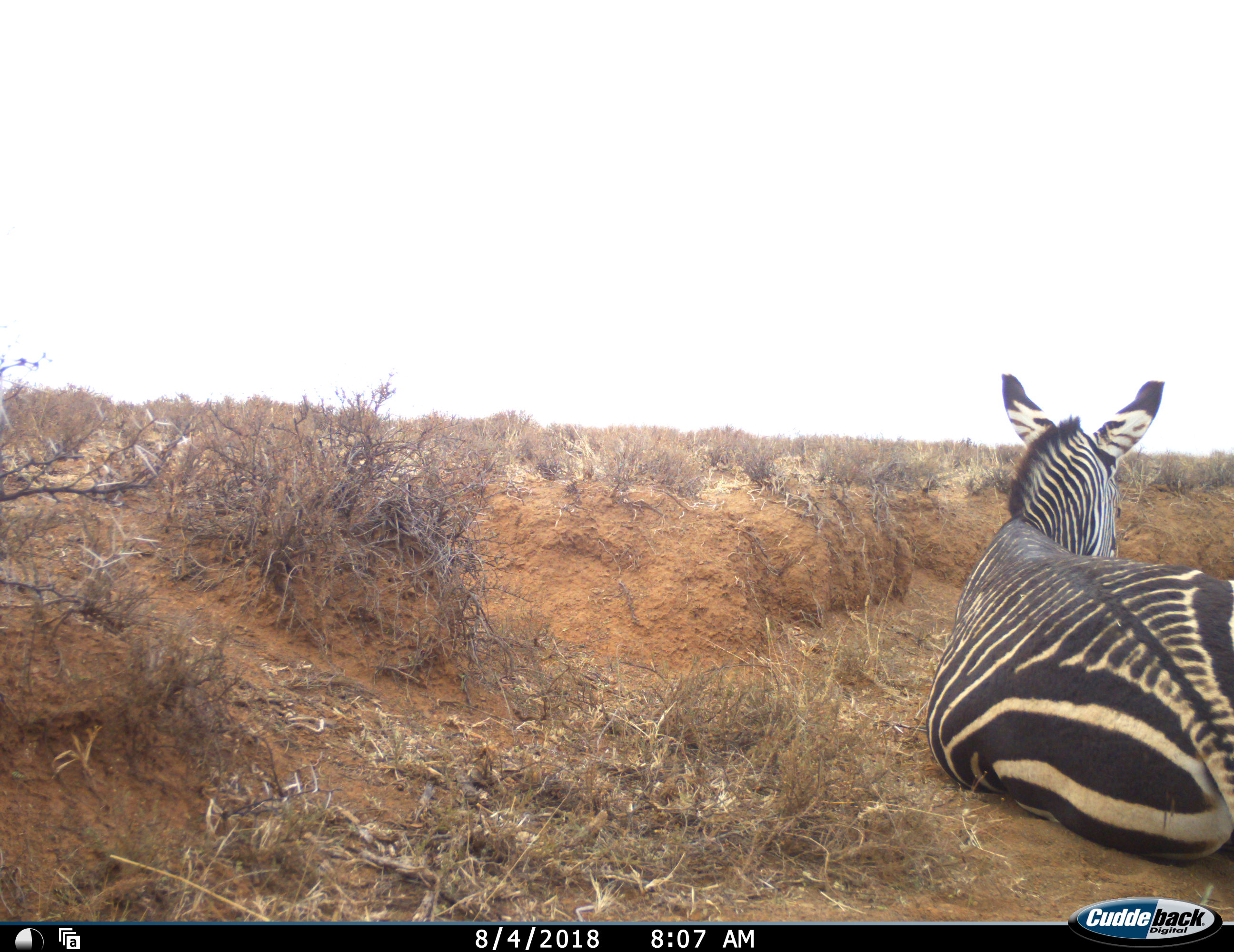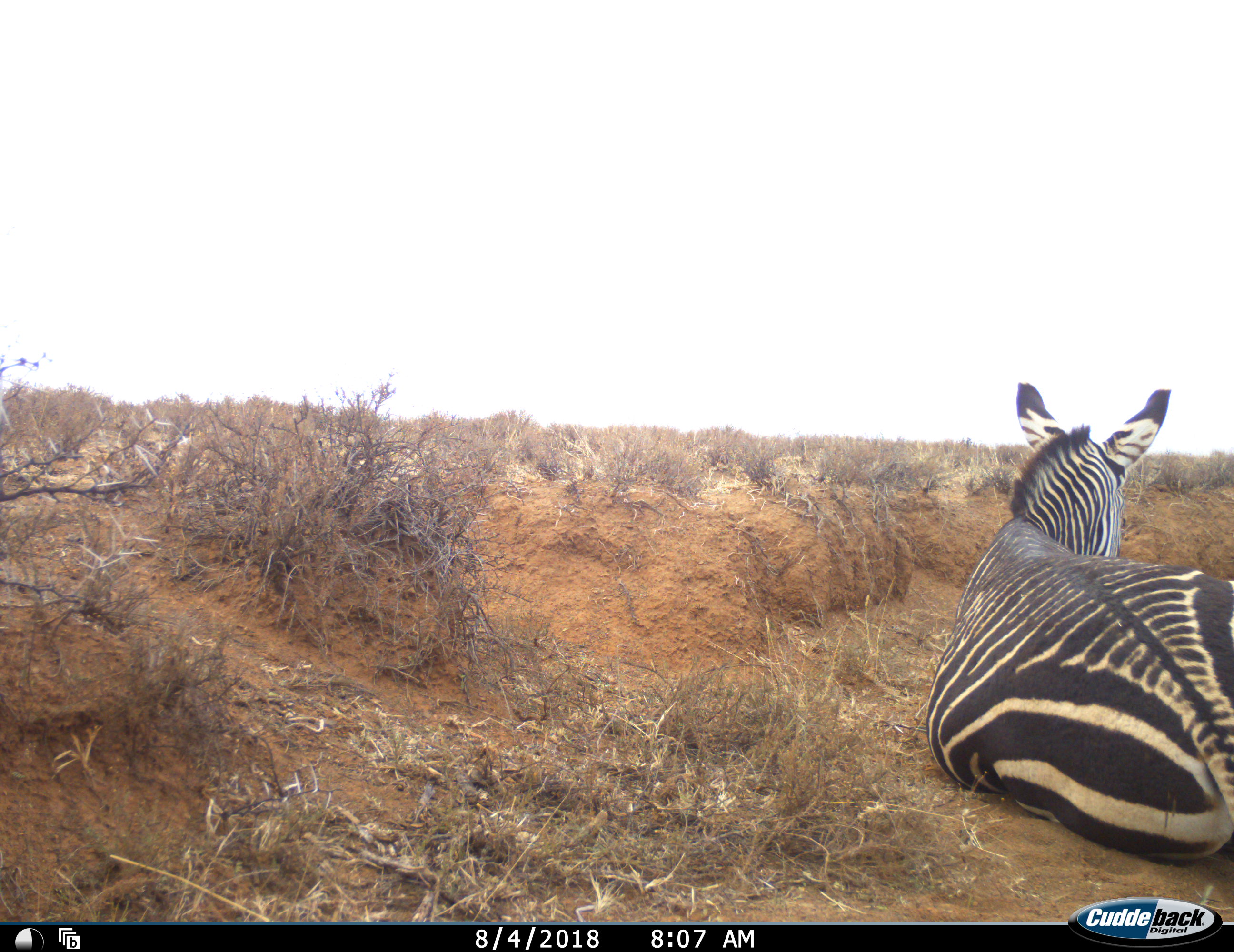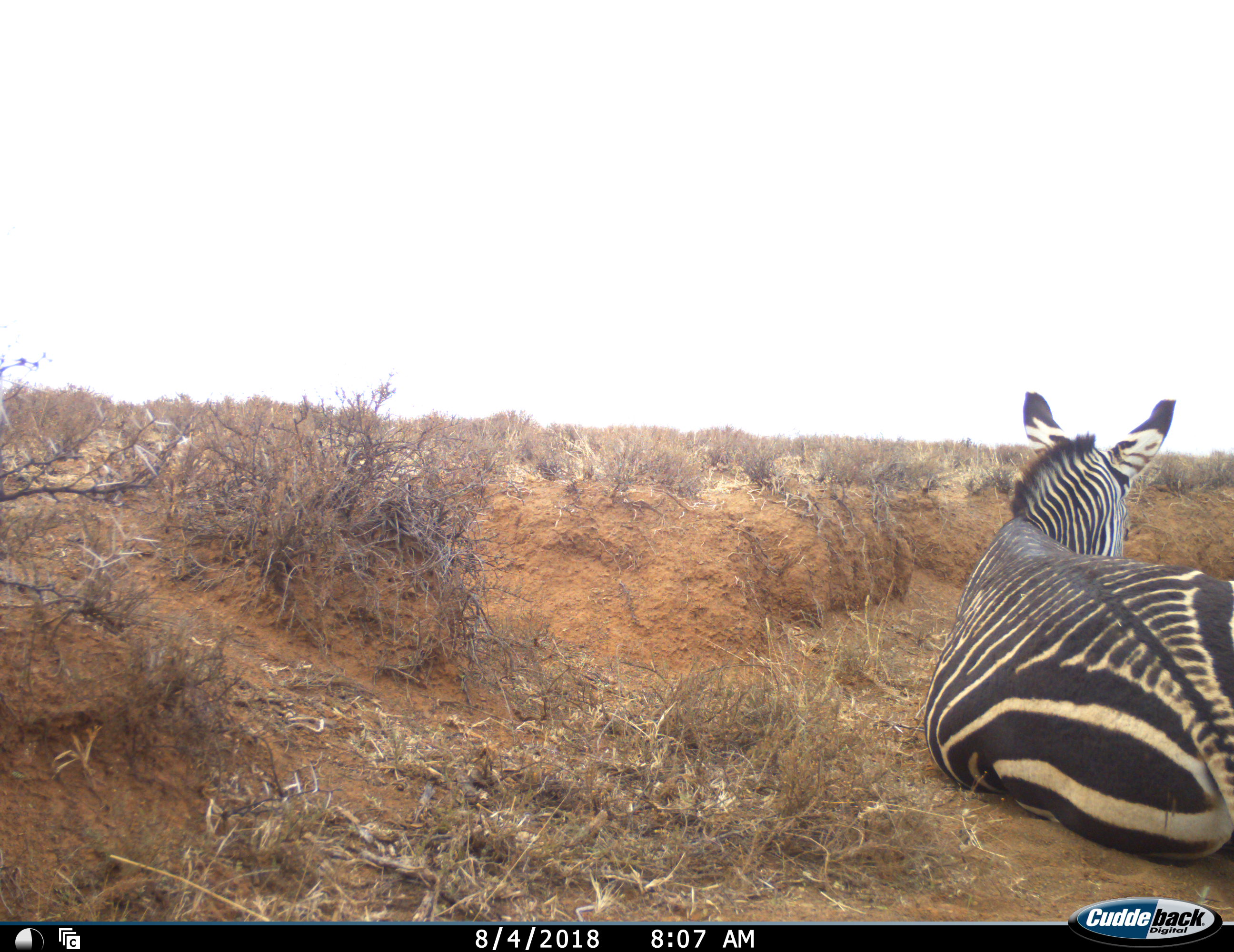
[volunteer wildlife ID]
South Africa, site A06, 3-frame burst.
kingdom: Animalia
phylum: Chordata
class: Mammalia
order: Perissodactyla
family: Equidae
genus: Equus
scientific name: Equus zebra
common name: mountain zebra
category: zebramountain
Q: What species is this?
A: Zebramountain (mountain zebra) (Equus zebra).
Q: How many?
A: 1.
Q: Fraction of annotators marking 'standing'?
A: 0%.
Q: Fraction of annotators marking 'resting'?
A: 100%.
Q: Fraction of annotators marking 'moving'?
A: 0%.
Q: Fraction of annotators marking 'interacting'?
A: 0%.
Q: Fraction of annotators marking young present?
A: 0%.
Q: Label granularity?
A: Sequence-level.